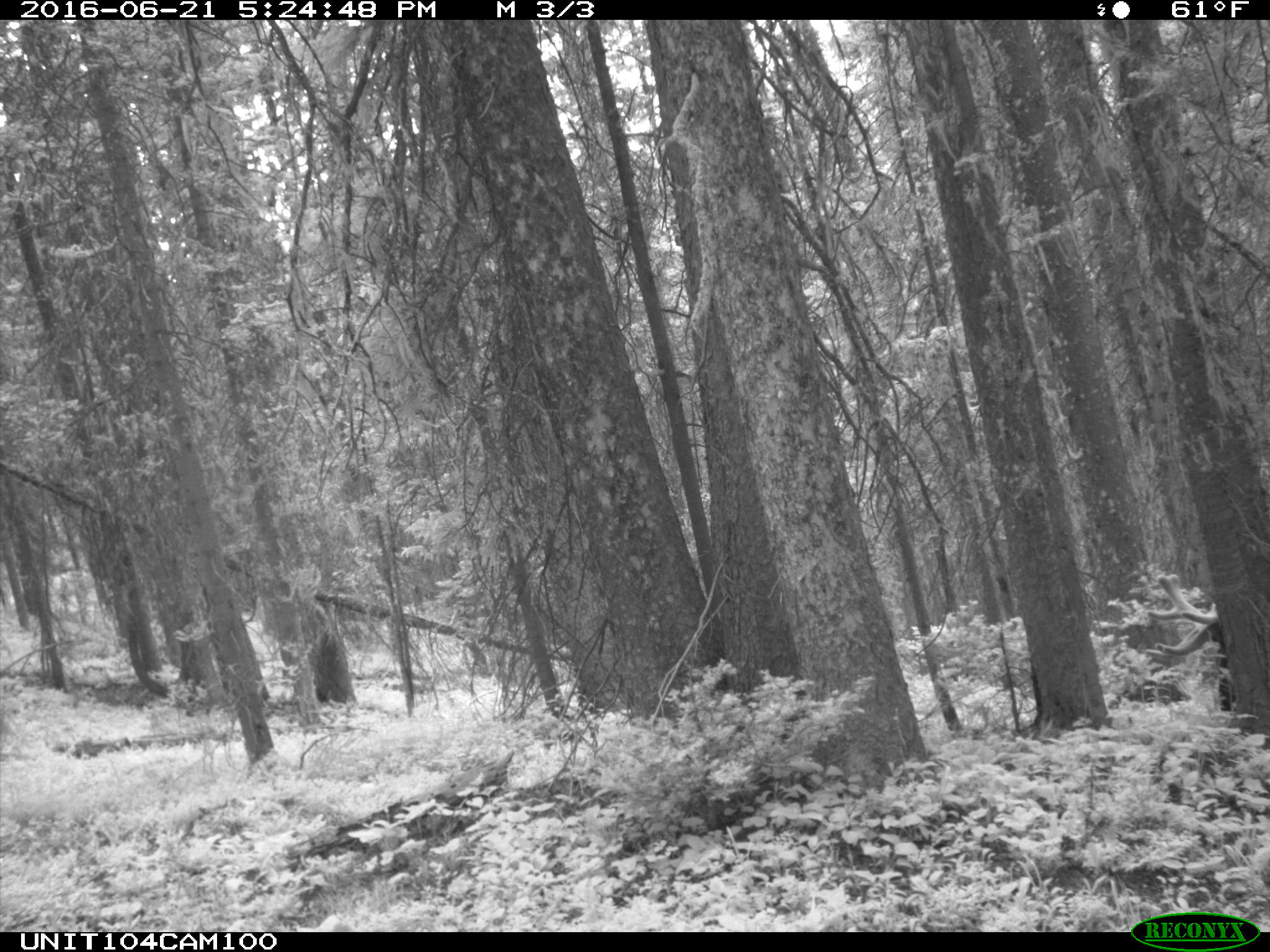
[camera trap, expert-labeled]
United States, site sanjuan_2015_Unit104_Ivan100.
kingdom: Animalia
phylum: Chordata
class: Mammalia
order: Artiodactyla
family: Cervidae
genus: Cervus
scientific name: Cervus elaphus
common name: red deer